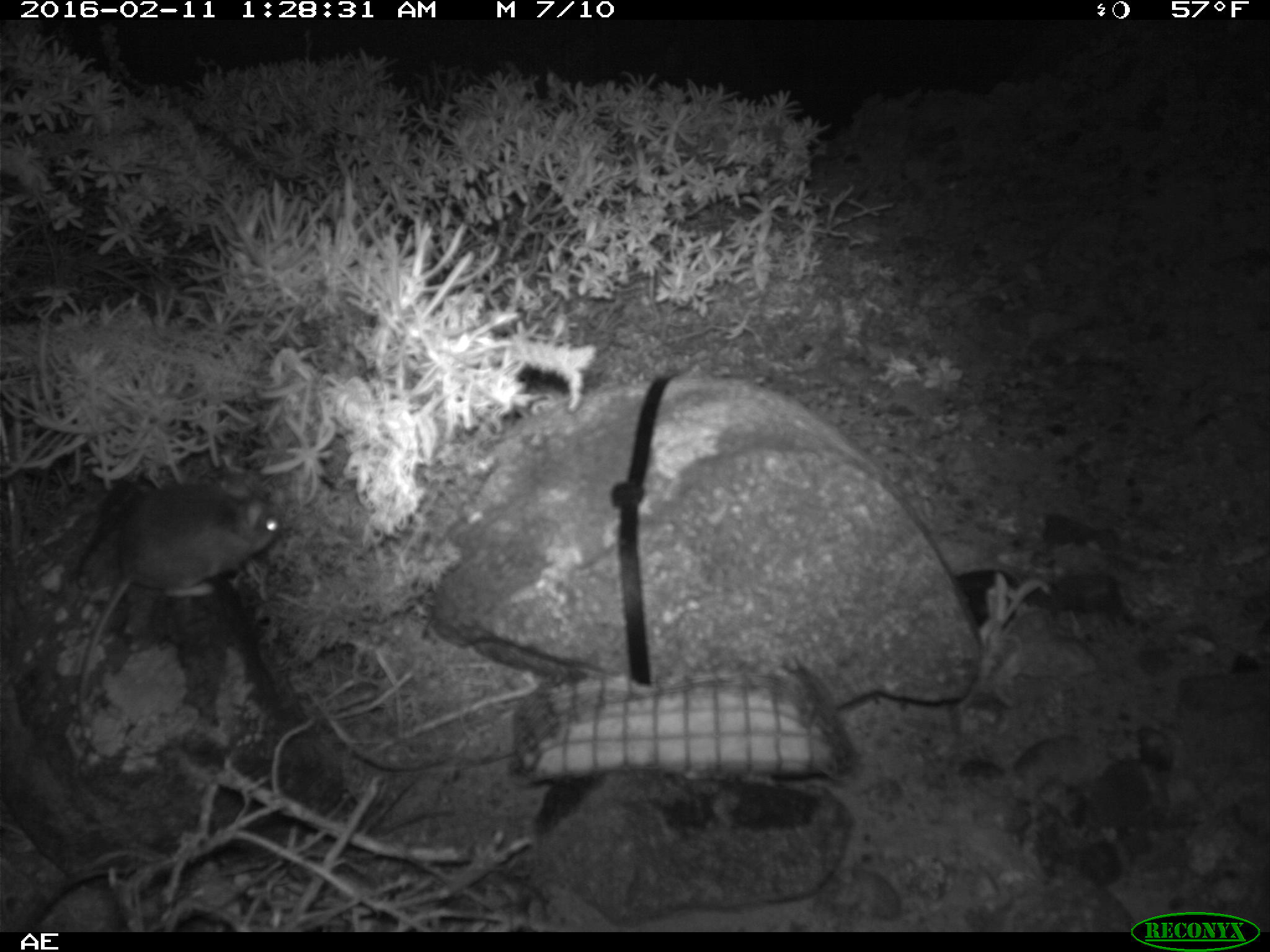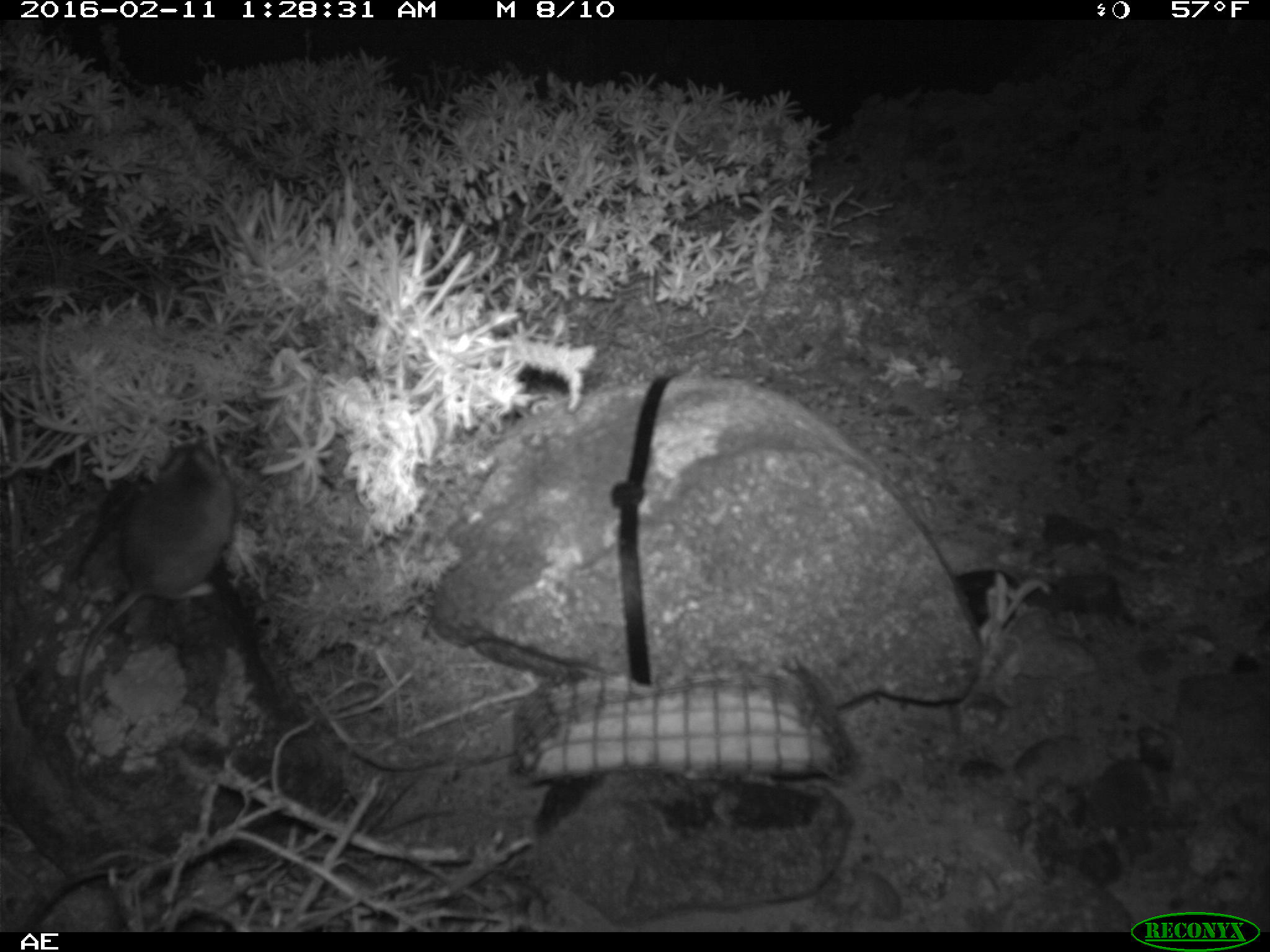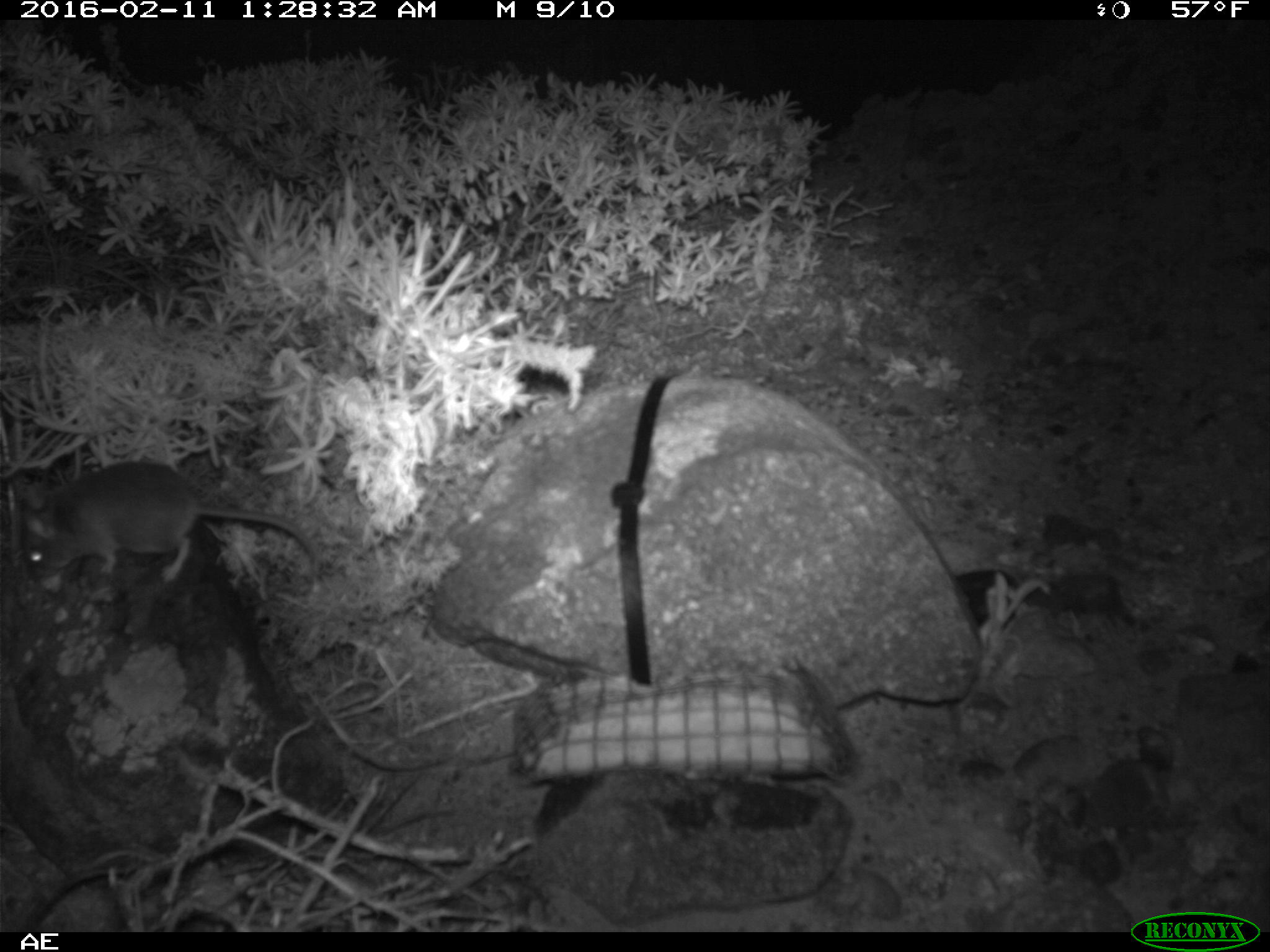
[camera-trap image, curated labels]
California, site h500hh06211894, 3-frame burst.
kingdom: Animalia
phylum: Chordata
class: Mammalia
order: Rodentia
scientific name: Rodentia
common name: rodent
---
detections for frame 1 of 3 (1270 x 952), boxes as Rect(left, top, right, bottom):
rodent: Rect(77, 478, 281, 718)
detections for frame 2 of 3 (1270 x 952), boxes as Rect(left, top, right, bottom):
rodent: Rect(74, 441, 235, 737)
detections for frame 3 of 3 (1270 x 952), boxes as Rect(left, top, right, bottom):
rodent: Rect(20, 461, 321, 586)